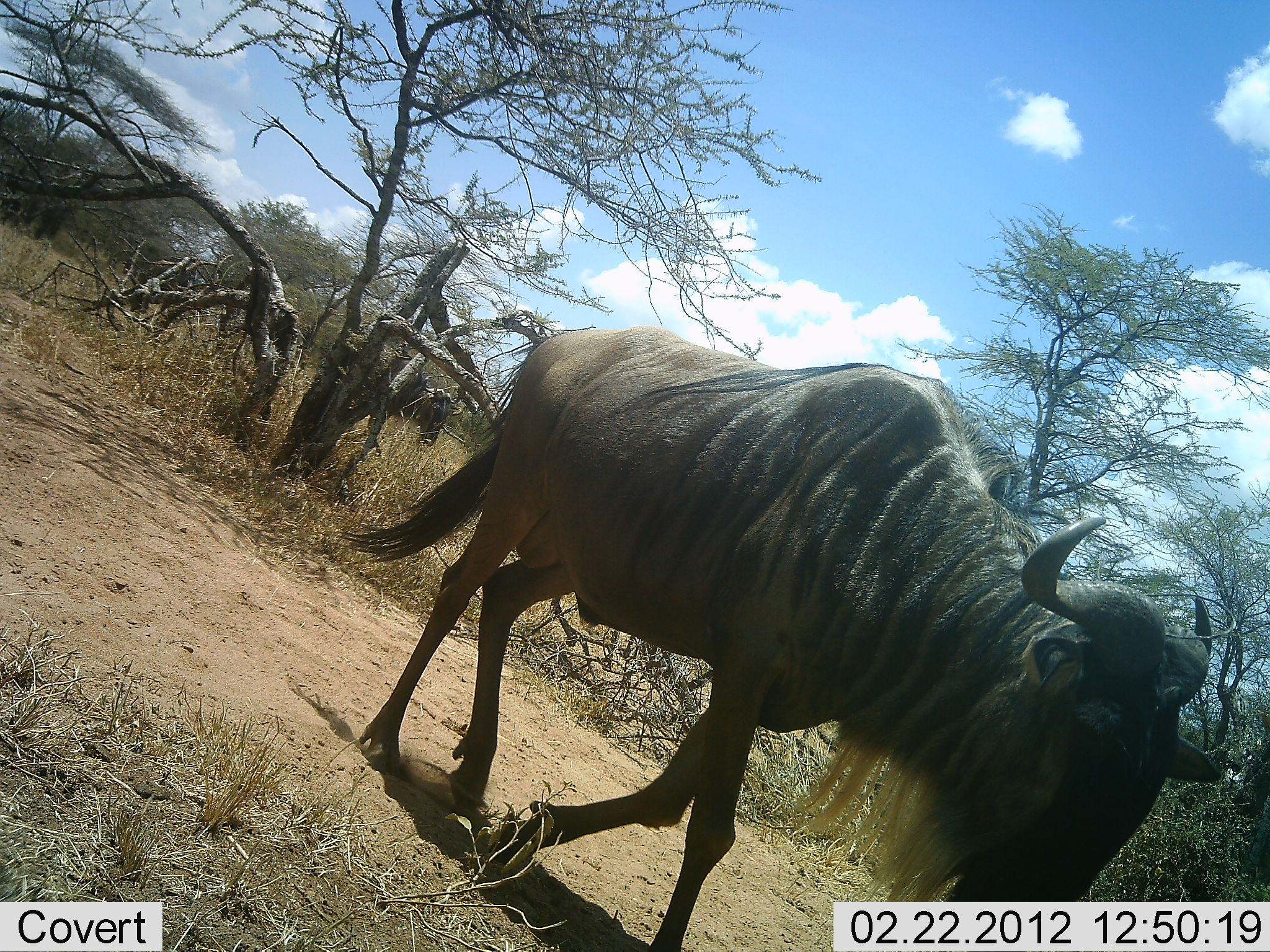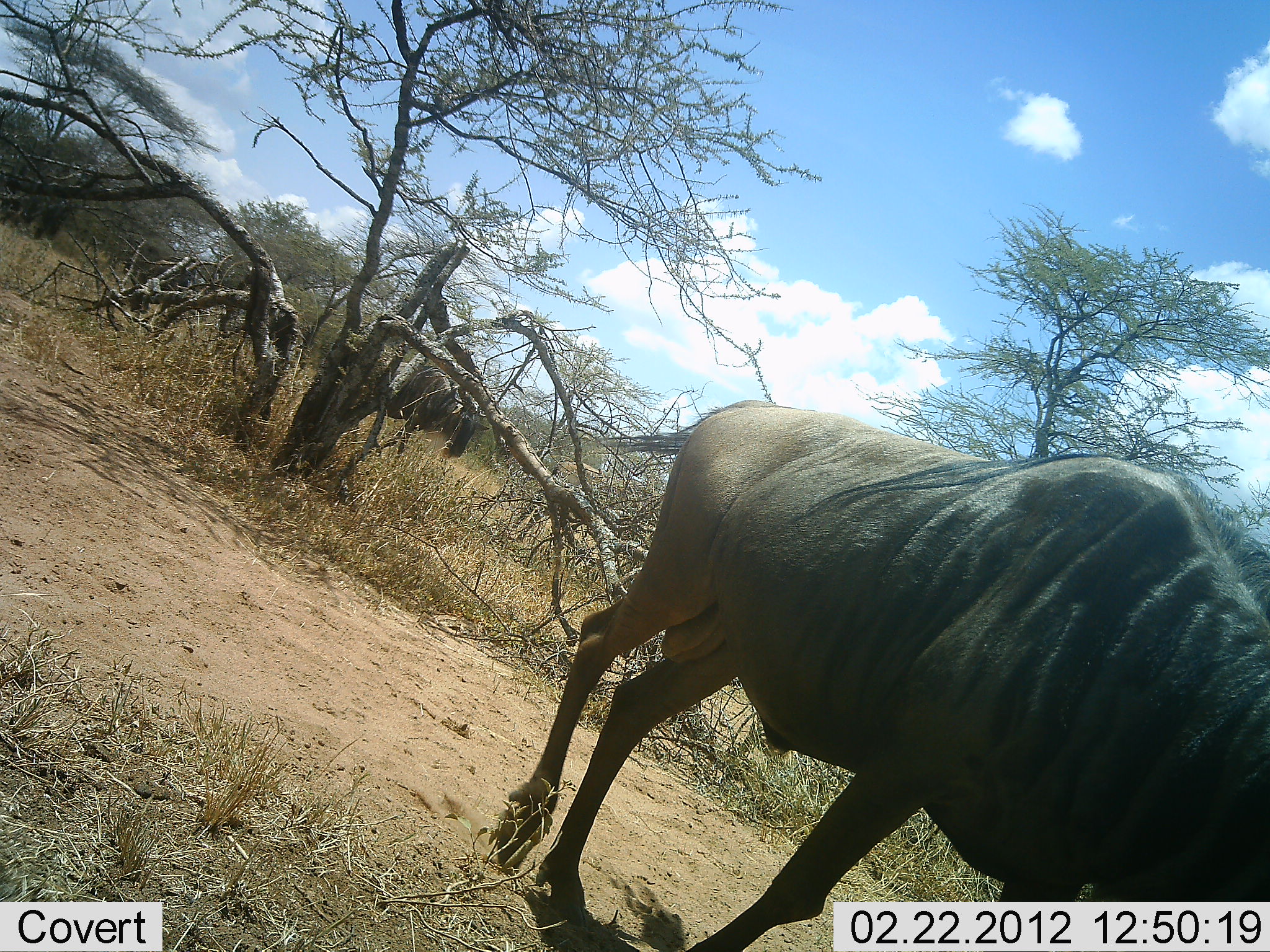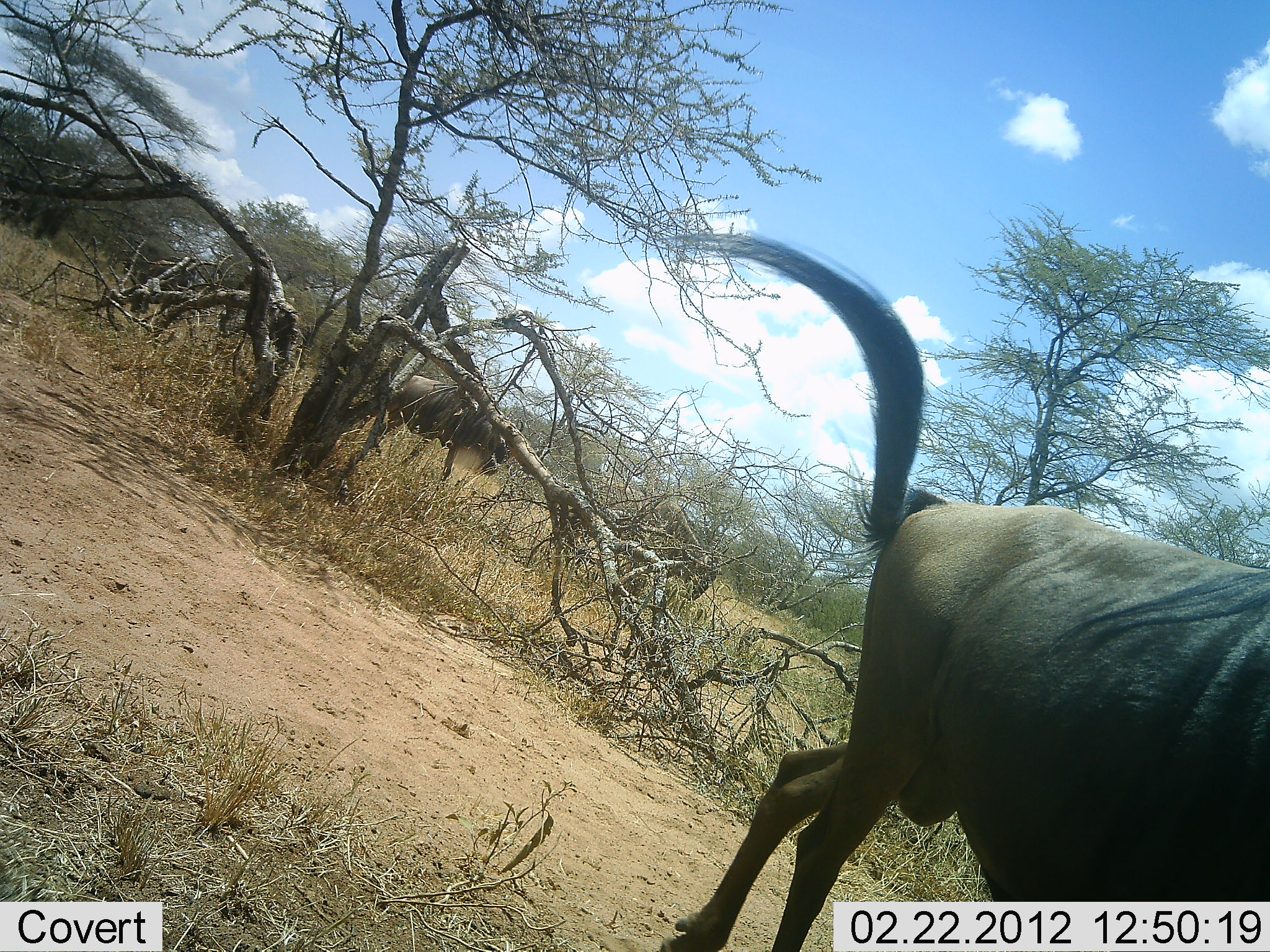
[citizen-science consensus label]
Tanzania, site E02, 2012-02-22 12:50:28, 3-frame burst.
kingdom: Animalia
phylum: Chordata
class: Mammalia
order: Artiodactyla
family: Bovidae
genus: Connochaetes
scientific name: Connochaetes taurinus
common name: blue wildebeest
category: wildebeest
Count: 2.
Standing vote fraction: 0%.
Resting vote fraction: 0%.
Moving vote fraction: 100%.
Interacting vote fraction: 0%.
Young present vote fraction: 0%.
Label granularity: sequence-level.